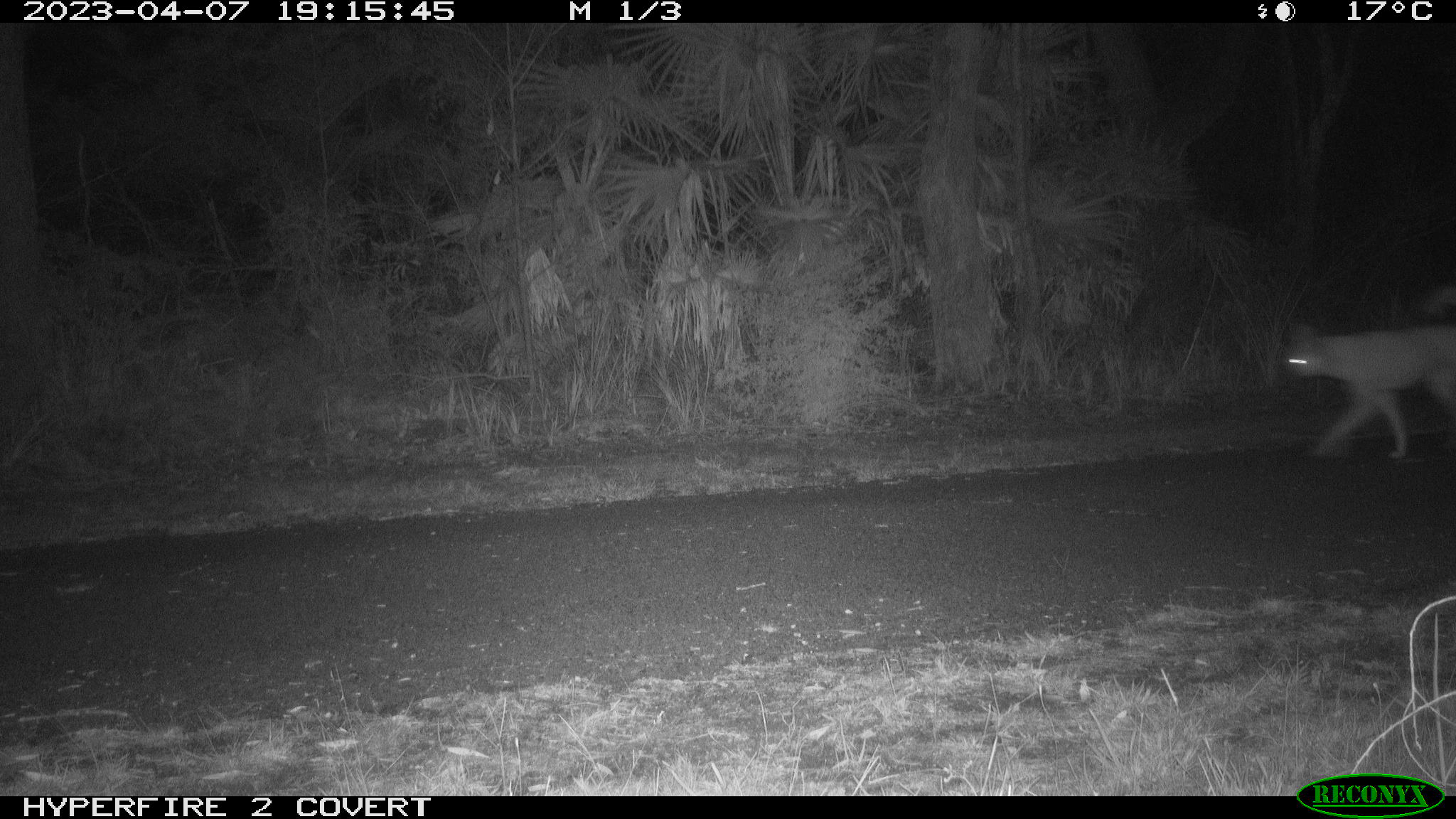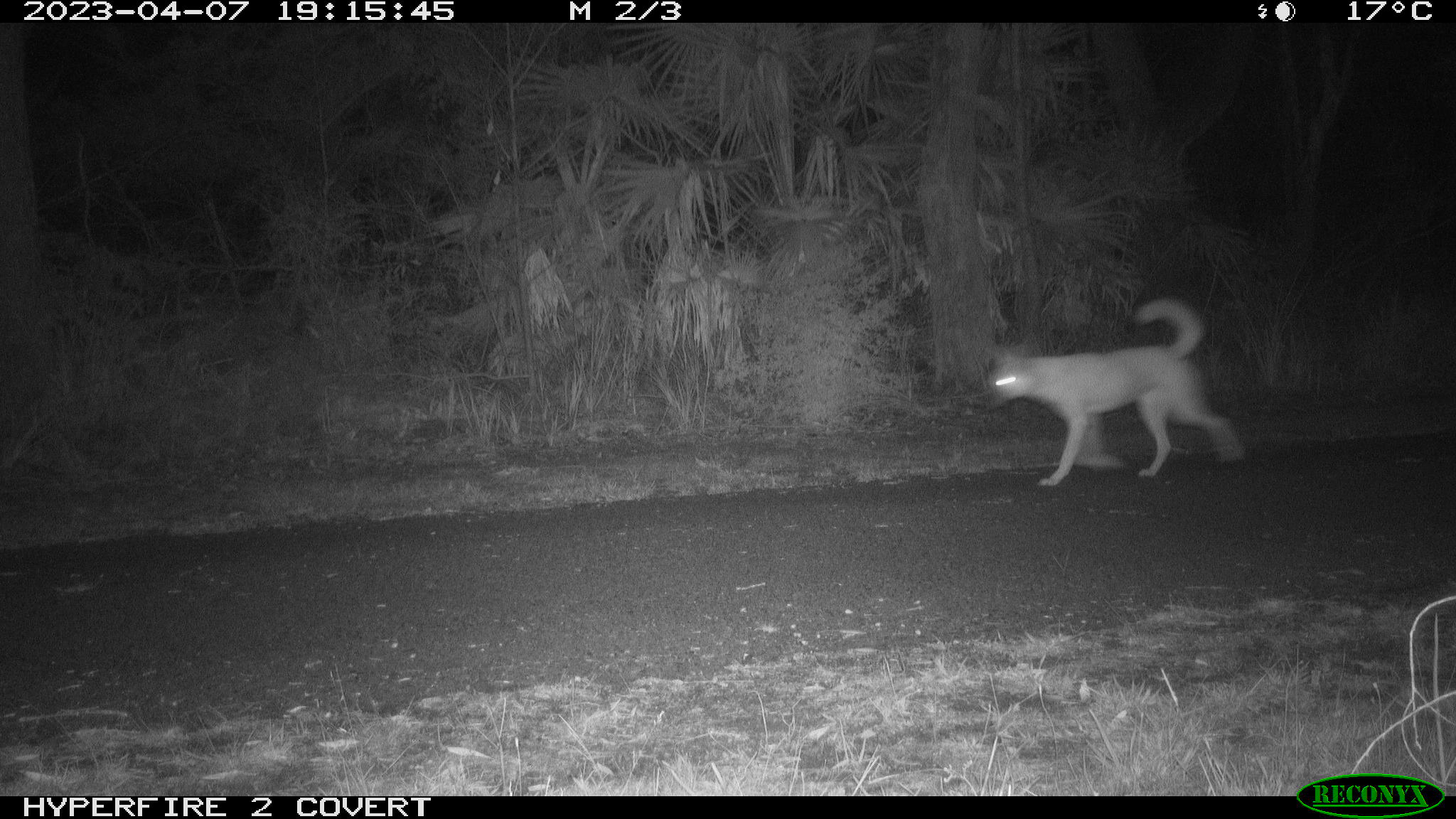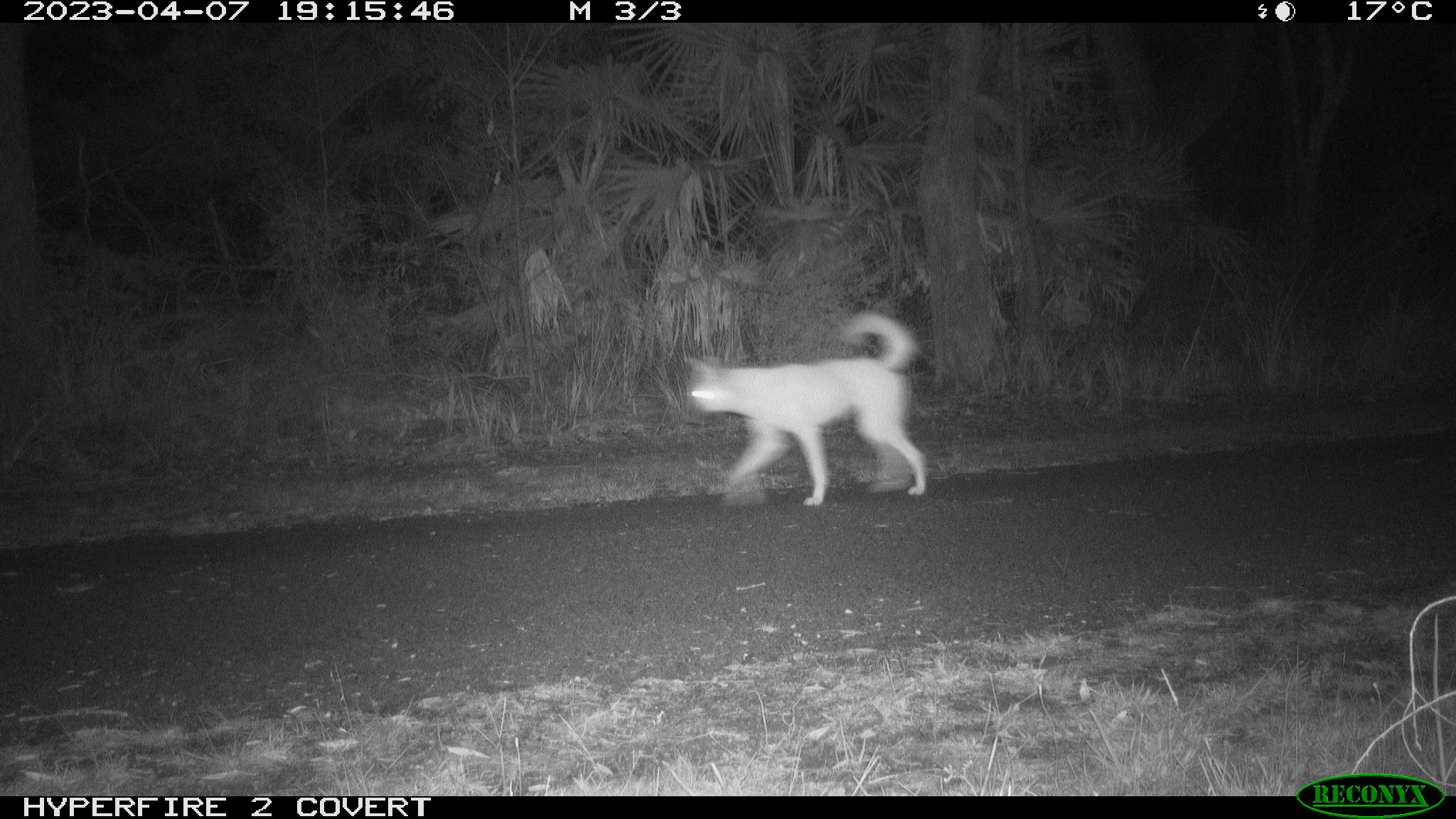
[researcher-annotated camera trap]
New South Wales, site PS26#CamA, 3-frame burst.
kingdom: Animalia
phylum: Chordata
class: Mammalia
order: Carnivora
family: Canidae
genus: Canis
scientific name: Canis familiaris dingo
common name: dingo